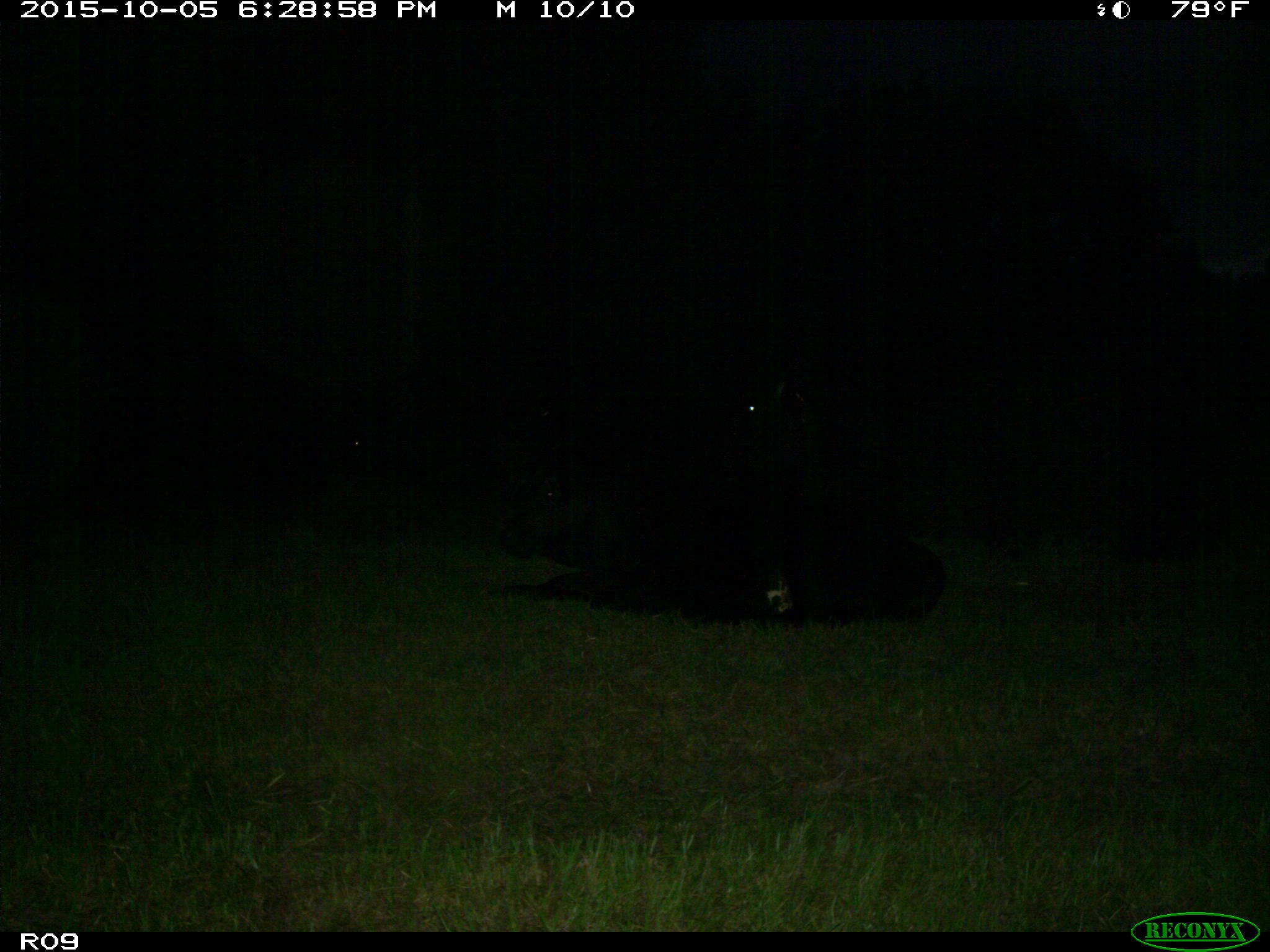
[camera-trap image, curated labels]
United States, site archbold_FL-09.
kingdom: Animalia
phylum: Chordata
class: Mammalia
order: Artiodactyla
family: Bovidae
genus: Bos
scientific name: Bos taurus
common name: domestic cow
Bos taurus (domestic cow).